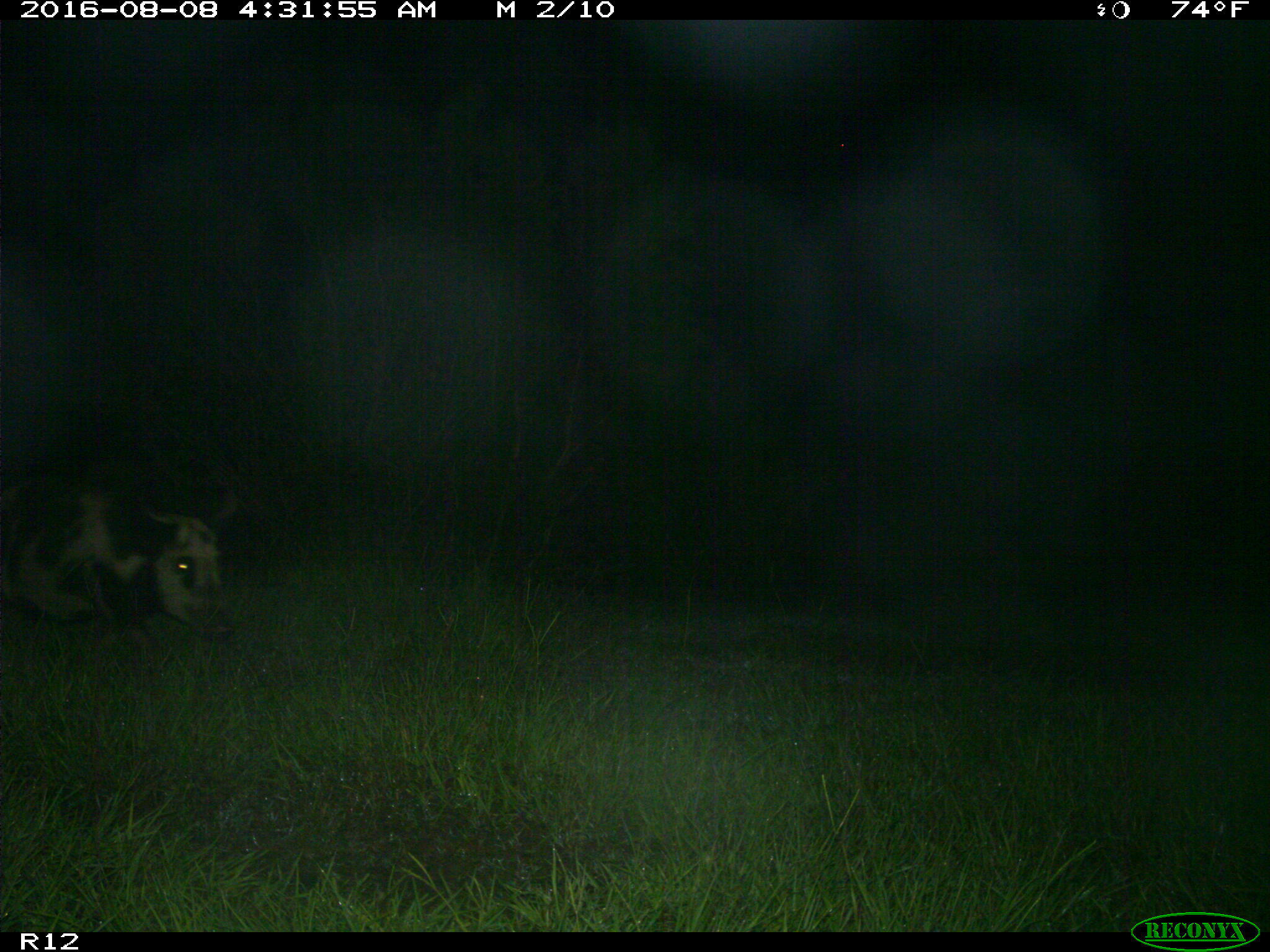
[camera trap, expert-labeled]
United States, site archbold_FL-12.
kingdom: Animalia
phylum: Chordata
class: Mammalia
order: Artiodactyla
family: Suidae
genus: Sus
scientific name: Sus scrofa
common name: wild boar